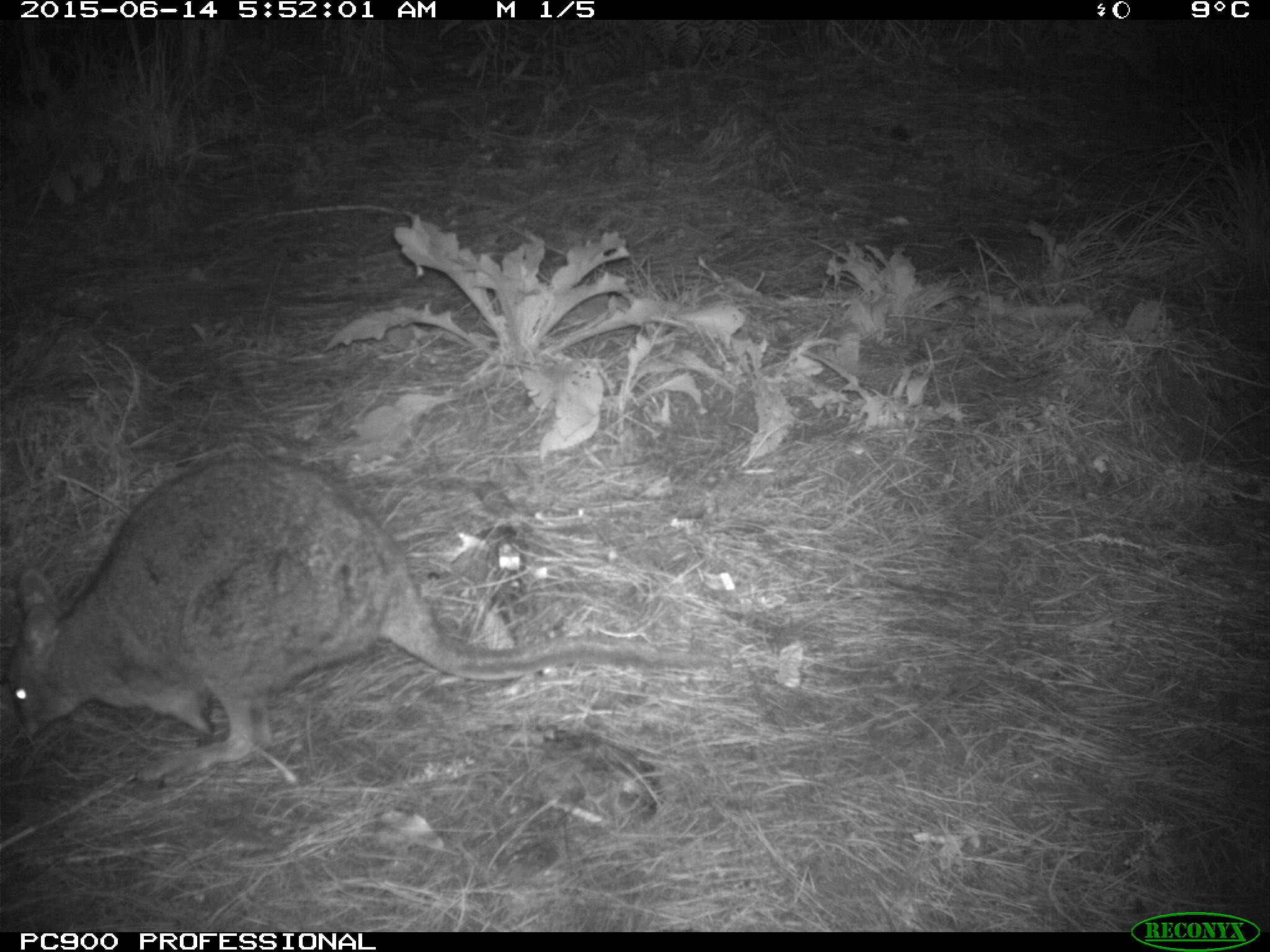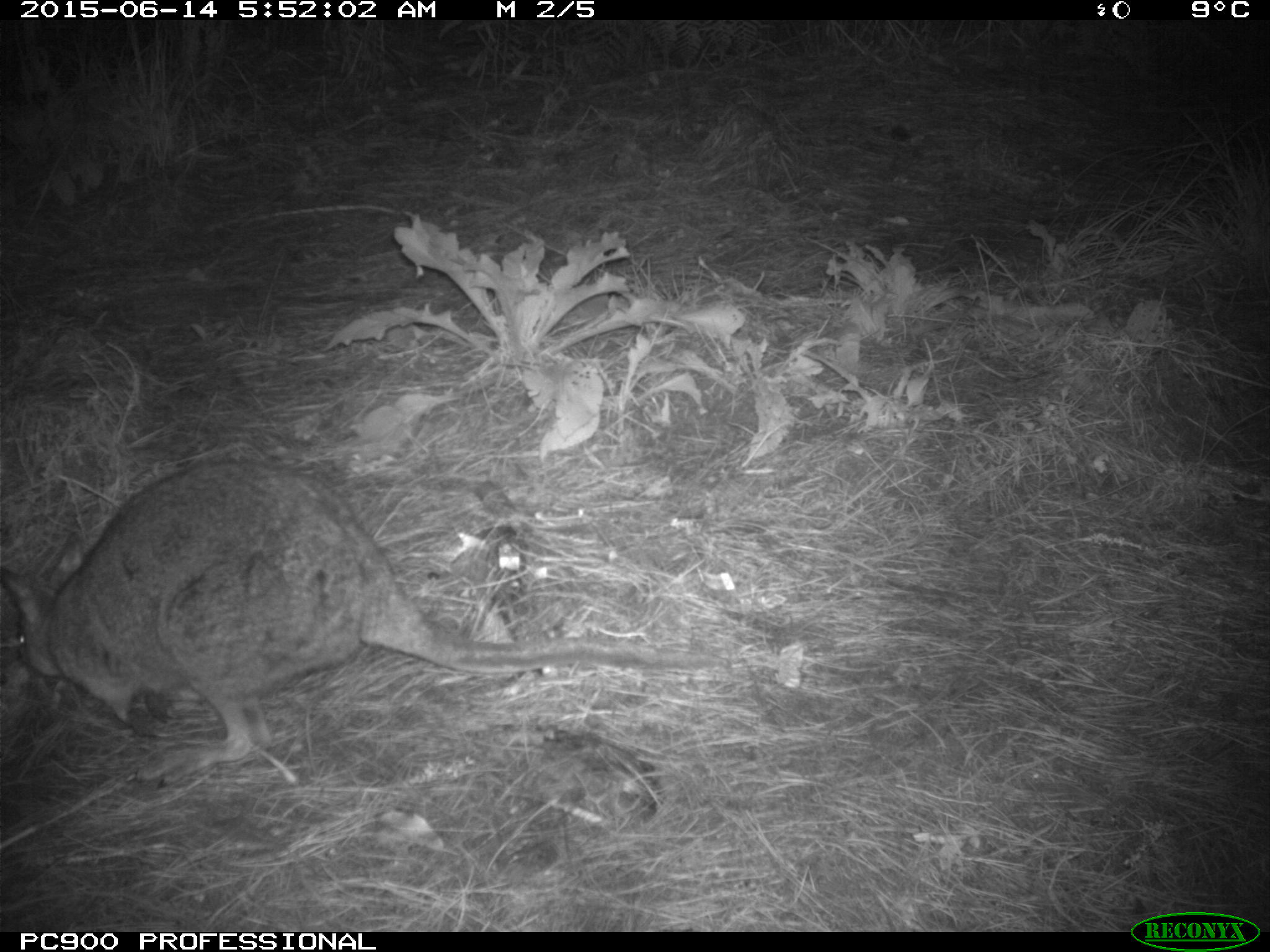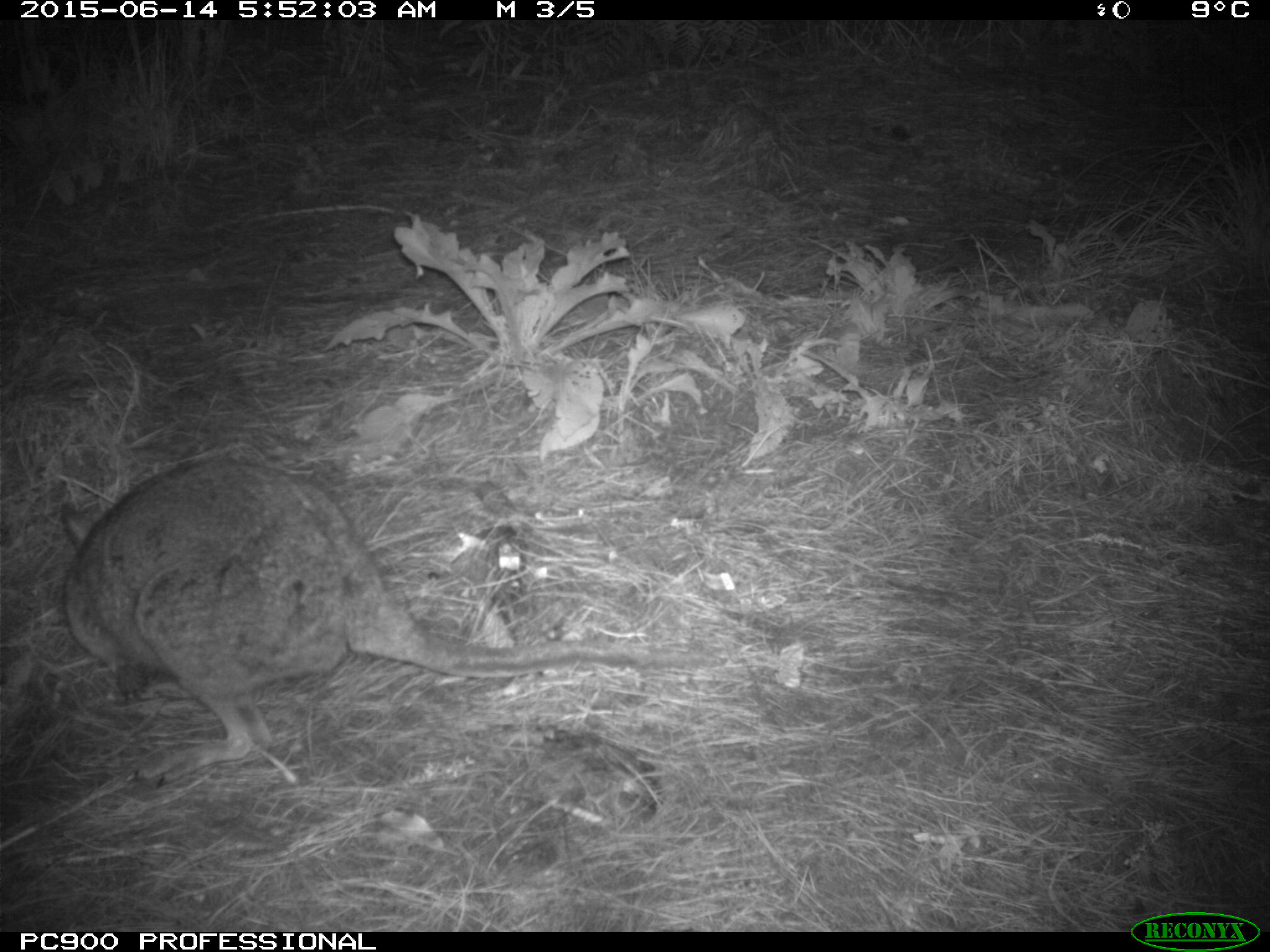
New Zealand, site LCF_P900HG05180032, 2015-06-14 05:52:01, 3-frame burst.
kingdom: Animalia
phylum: Chordata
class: Mammalia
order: Diprotodontia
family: Macropodidae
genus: Notamacropus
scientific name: Notamacropus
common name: wallaby